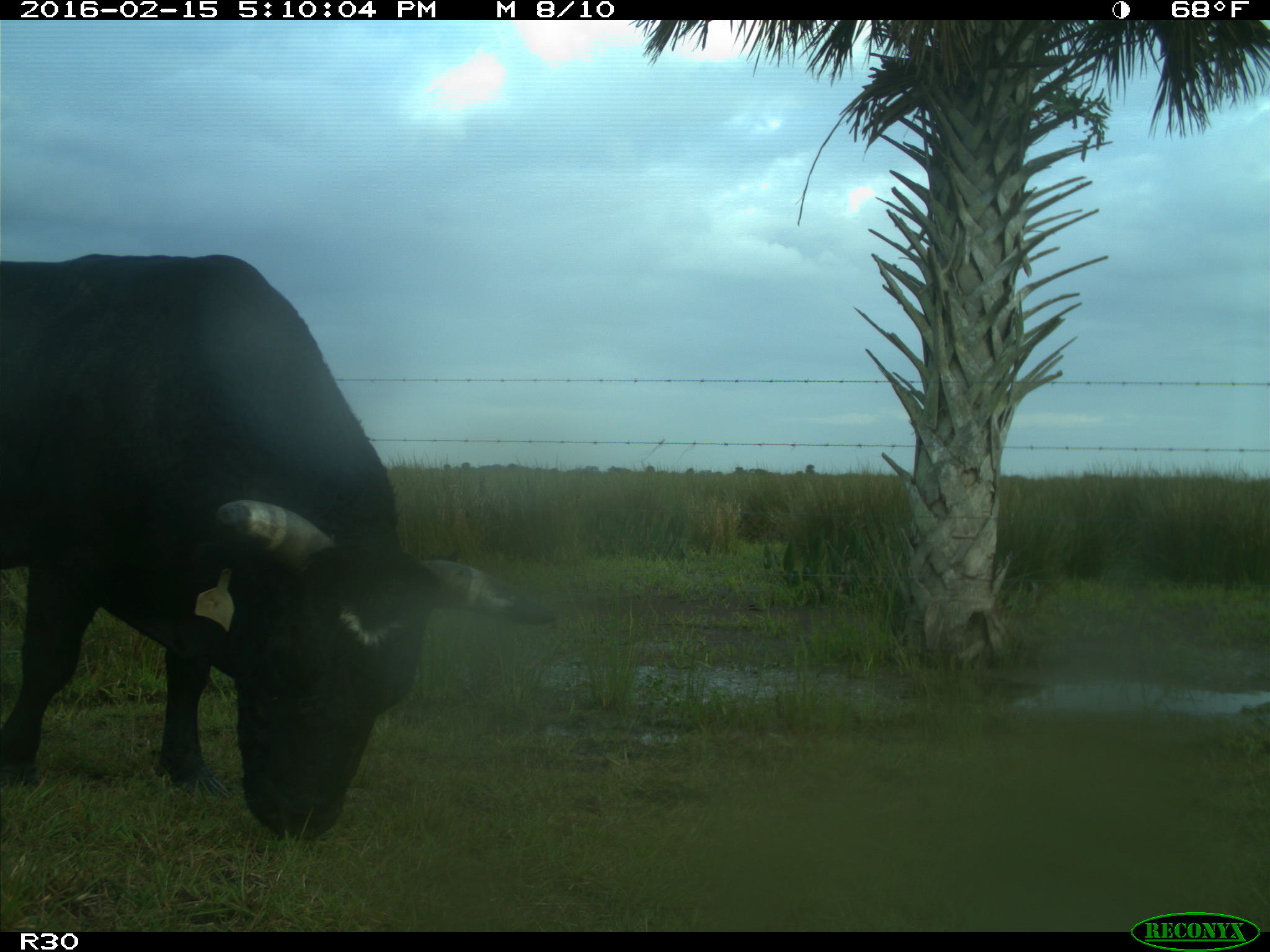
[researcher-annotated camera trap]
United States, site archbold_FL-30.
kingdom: Animalia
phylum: Chordata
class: Mammalia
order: Artiodactyla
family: Bovidae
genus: Bos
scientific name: Bos taurus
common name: domestic cow